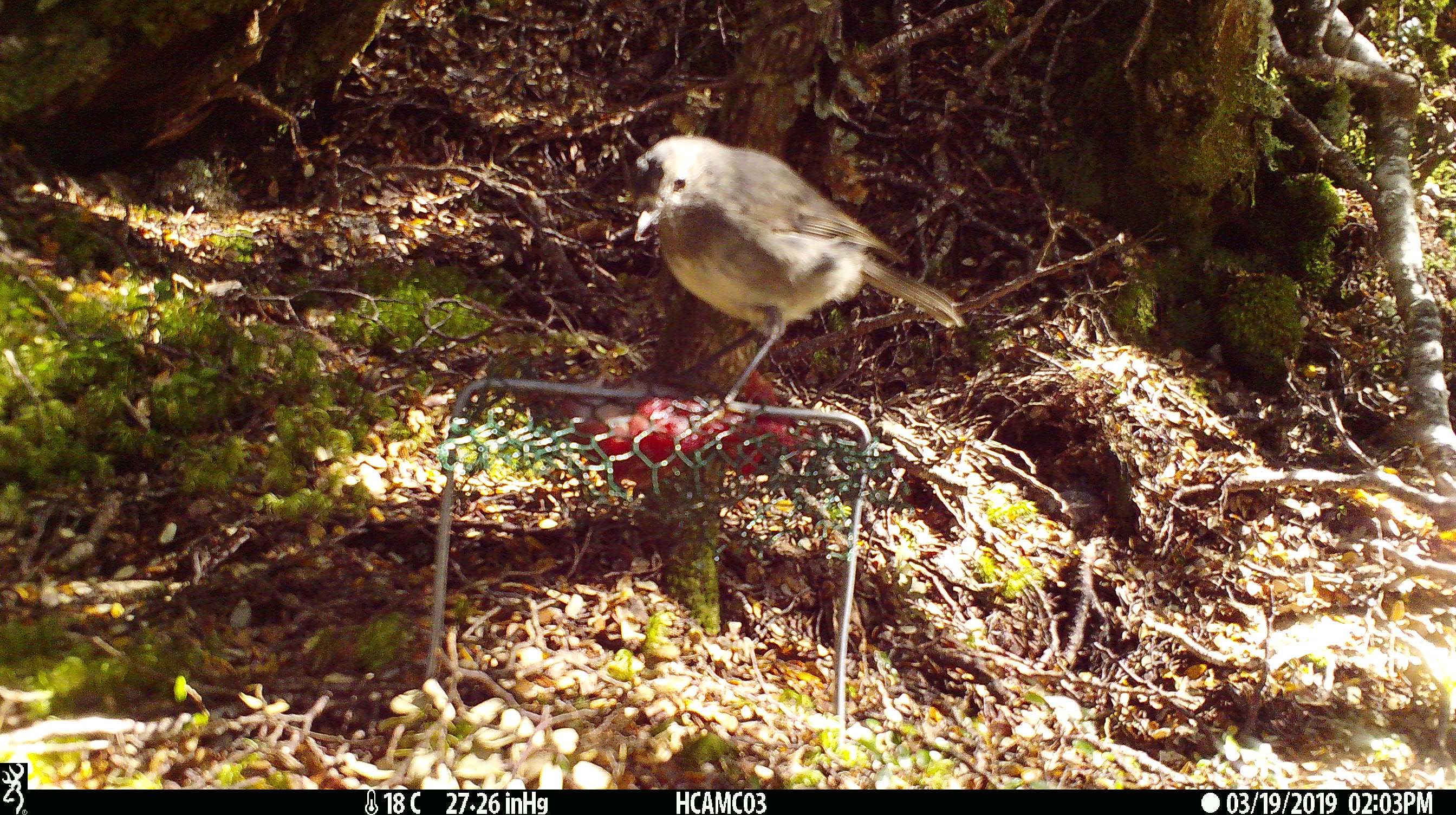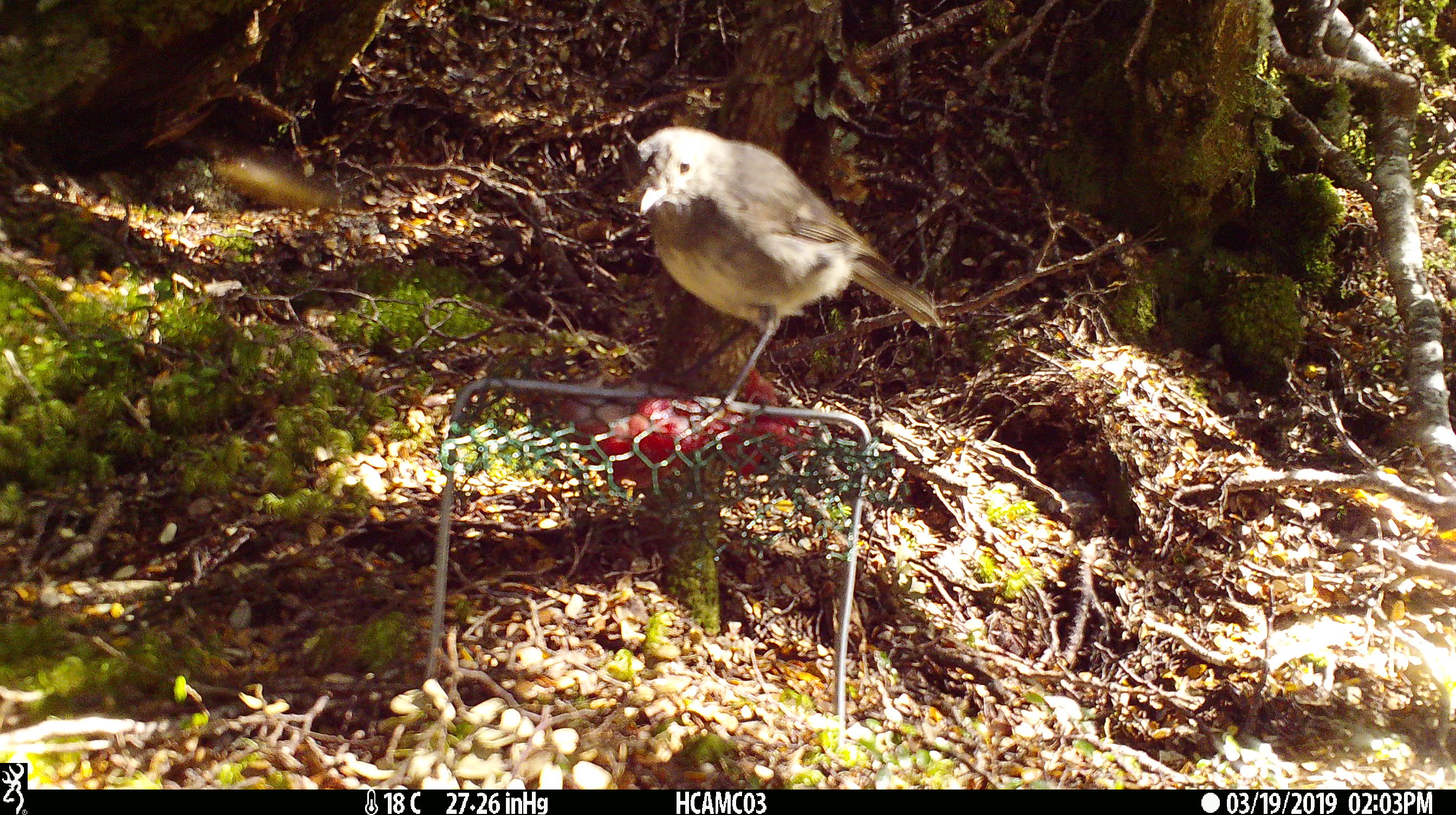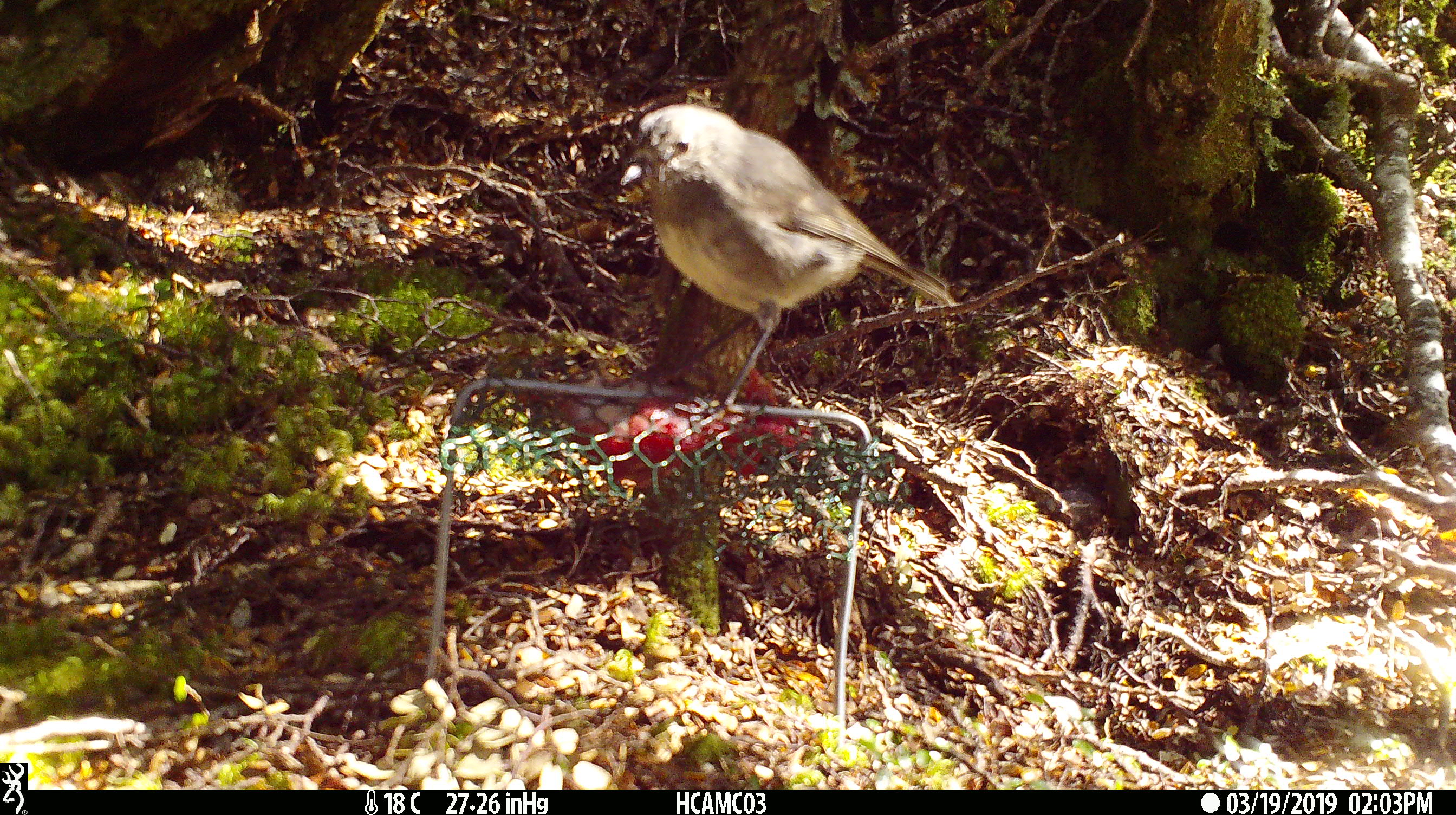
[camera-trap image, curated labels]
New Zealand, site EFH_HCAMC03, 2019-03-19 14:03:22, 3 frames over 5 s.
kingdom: Animalia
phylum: Chordata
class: Aves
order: Passeriformes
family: Petroicidae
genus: Petroica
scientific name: Petroica australis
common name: new zealand robin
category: robin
Robin (new zealand robin) (Petroica australis).